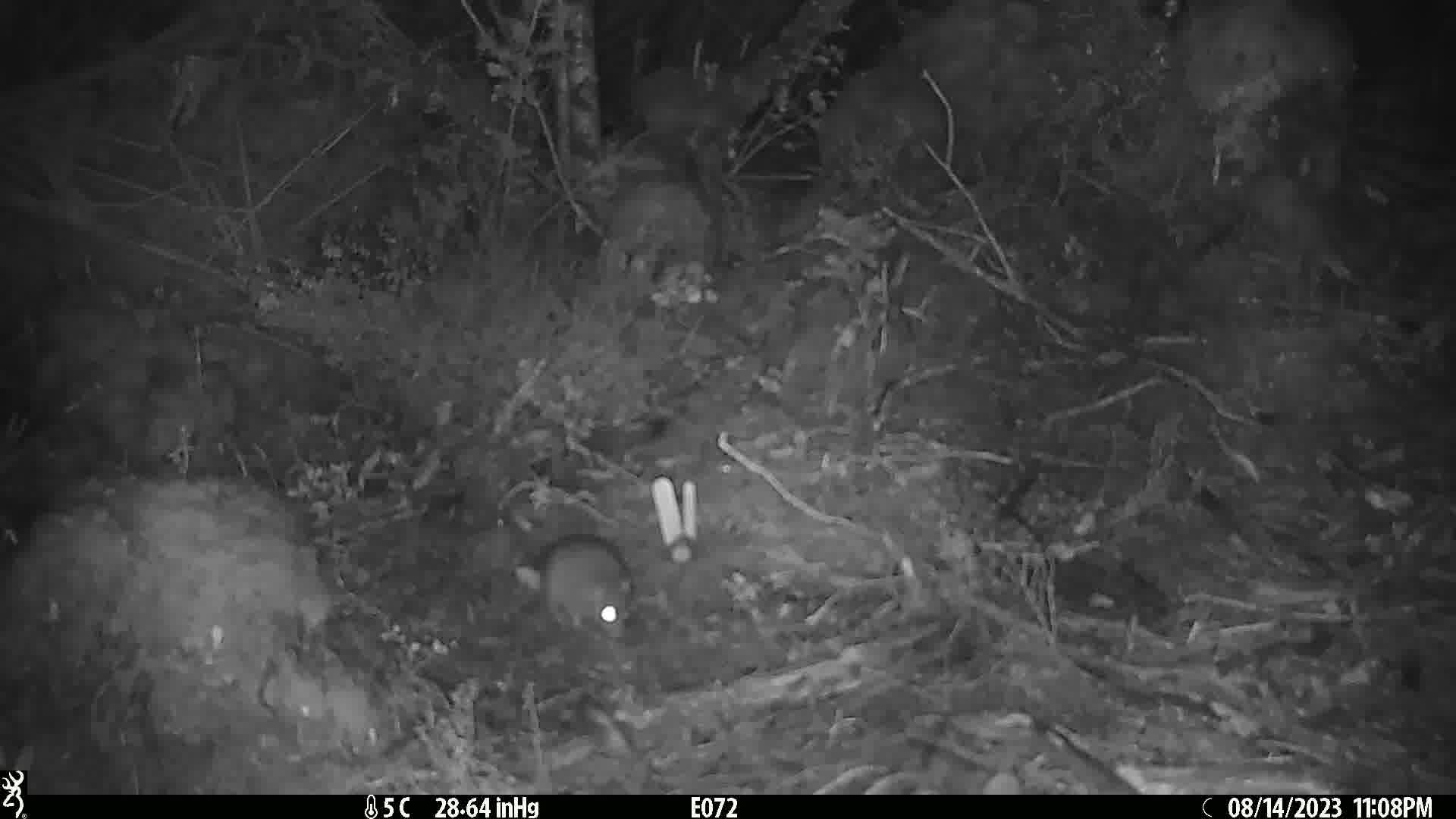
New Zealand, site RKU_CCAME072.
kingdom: Animalia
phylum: Chordata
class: Mammalia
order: Rodentia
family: Muridae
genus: Rattus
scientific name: Rattus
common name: rat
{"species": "rat (Rattus)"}